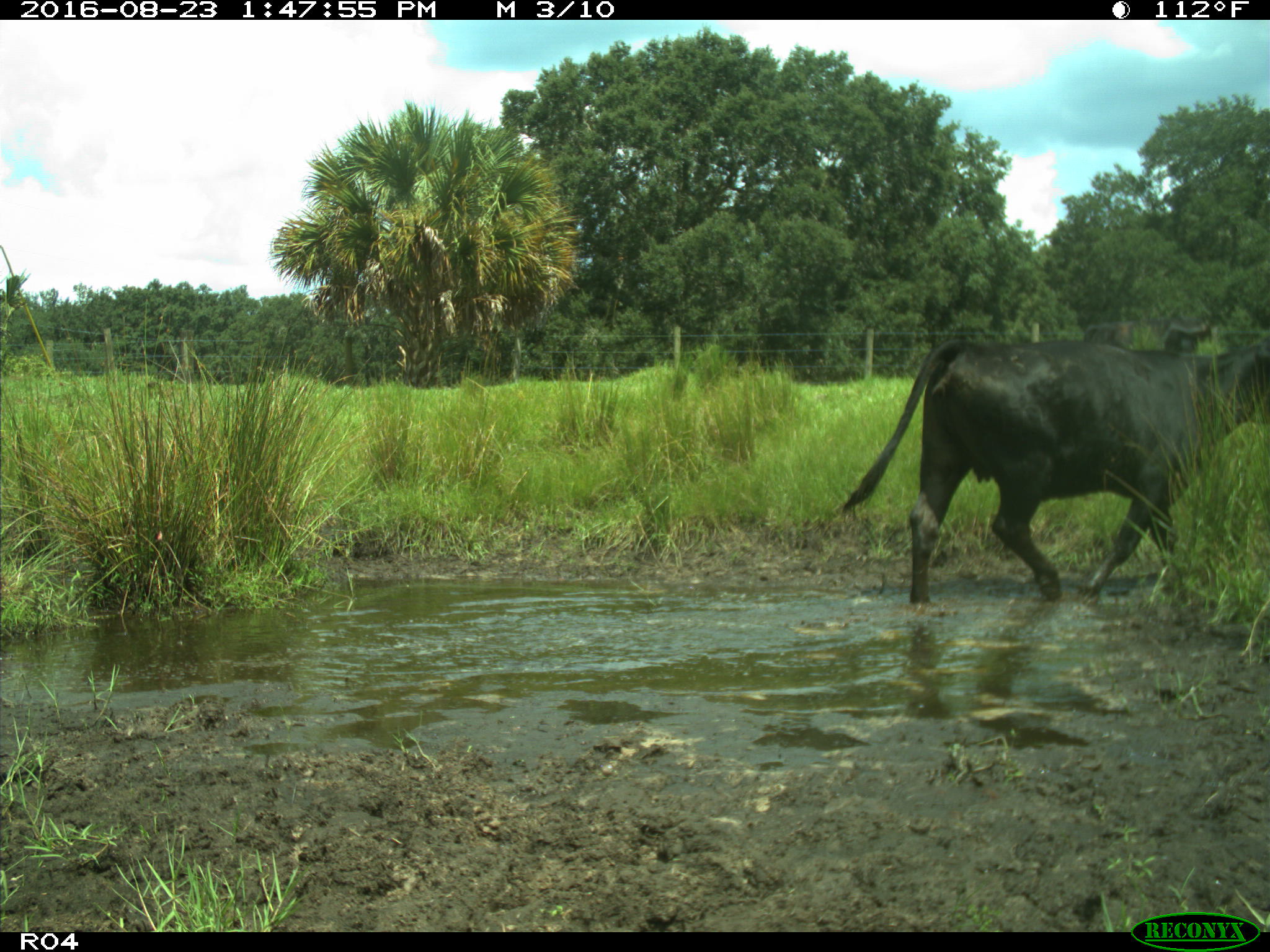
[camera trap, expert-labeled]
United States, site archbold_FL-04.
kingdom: Animalia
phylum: Chordata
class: Mammalia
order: Artiodactyla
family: Bovidae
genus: Bos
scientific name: Bos taurus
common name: domestic cow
Bos taurus (domestic cow).